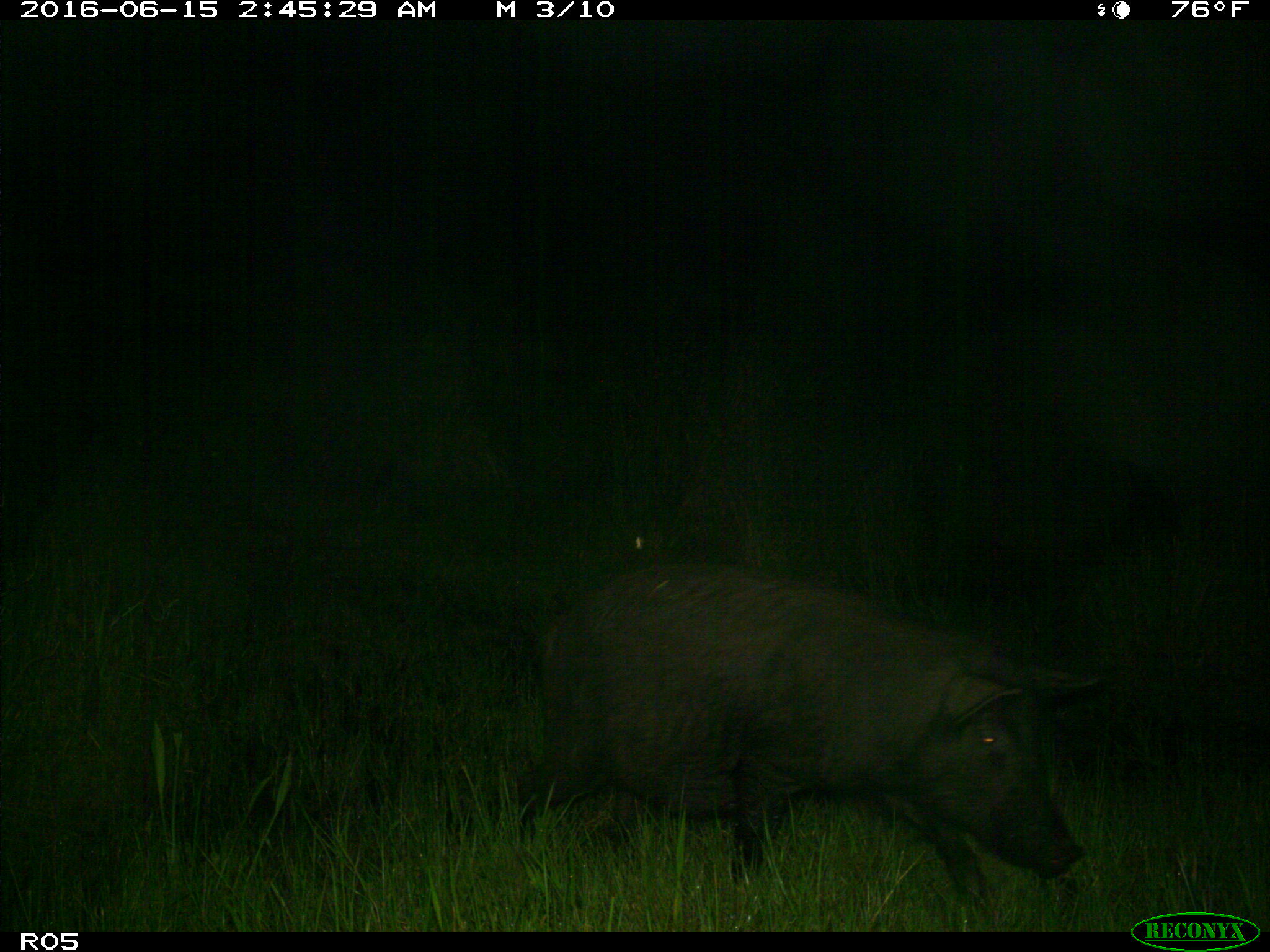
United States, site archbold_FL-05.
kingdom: Animalia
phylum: Chordata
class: Mammalia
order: Artiodactyla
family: Suidae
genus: Sus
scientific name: Sus scrofa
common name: wild boar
Sus scrofa (wild boar).